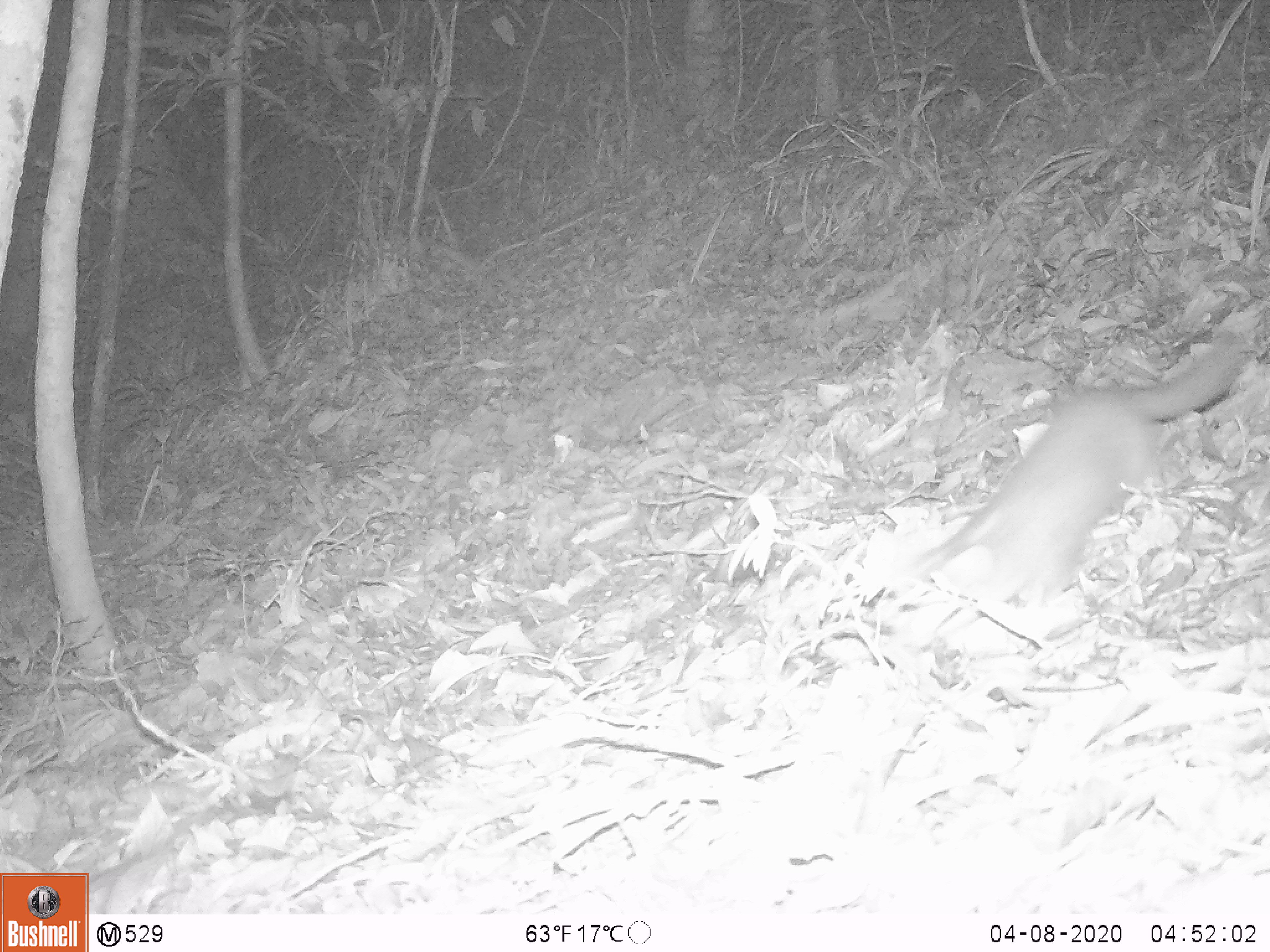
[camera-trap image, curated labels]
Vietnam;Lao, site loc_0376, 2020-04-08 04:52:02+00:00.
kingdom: Animalia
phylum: Chordata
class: Mammalia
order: Carnivora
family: Mustelidae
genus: Melogale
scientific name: Melogale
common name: ferret badger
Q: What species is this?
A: Ferret badger (Melogale).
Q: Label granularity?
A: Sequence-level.